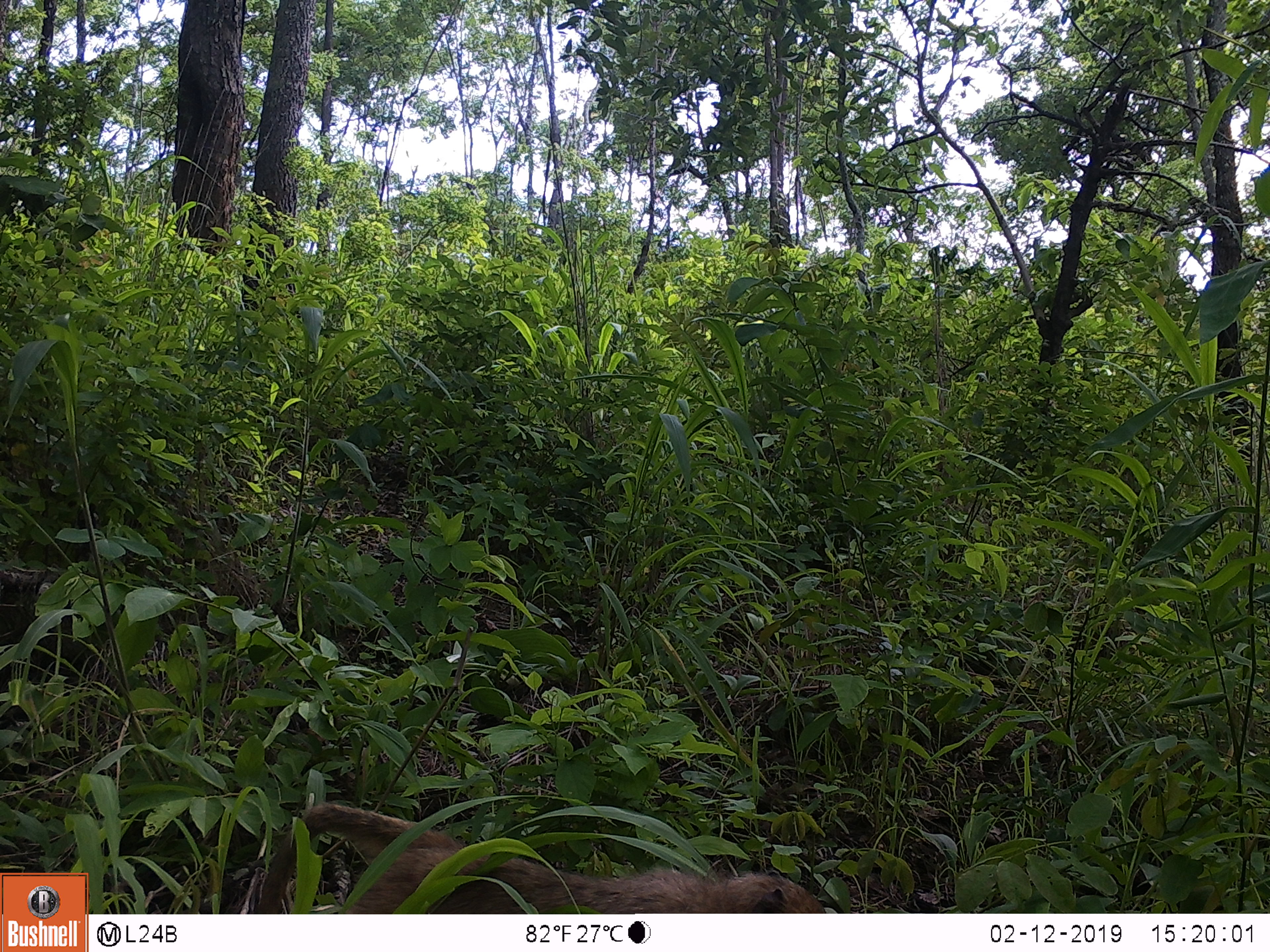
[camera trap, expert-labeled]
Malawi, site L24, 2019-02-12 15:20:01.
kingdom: Animalia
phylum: Chordata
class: Mammalia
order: Primates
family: Cercopithecidae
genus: Papio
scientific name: Papio cynocephalus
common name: yellow baboon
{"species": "yellow baboon (Papio cynocephalus)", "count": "1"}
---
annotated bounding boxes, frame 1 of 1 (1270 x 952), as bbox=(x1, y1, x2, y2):
yellow baboon: bbox=(244, 790, 826, 911)